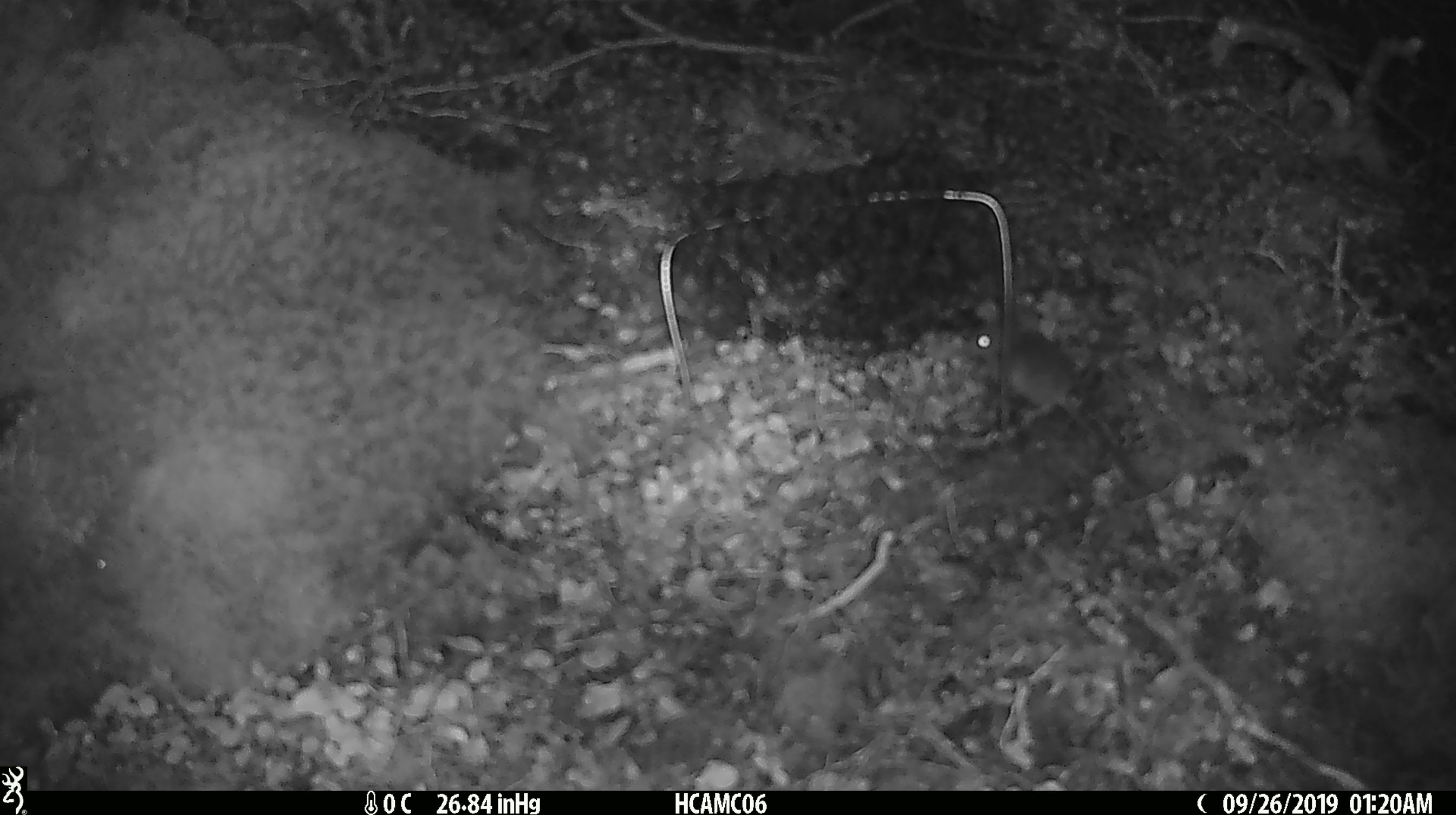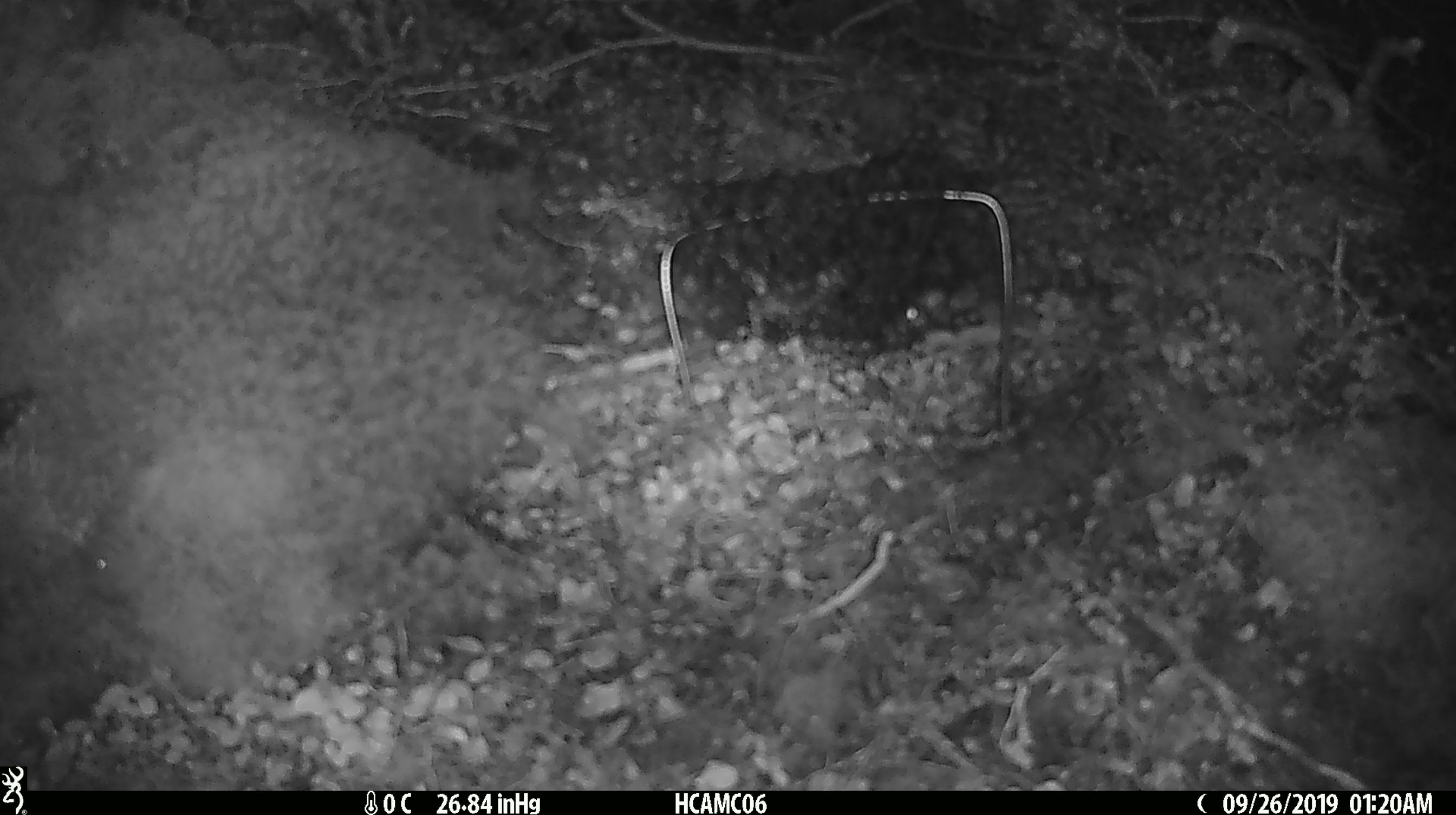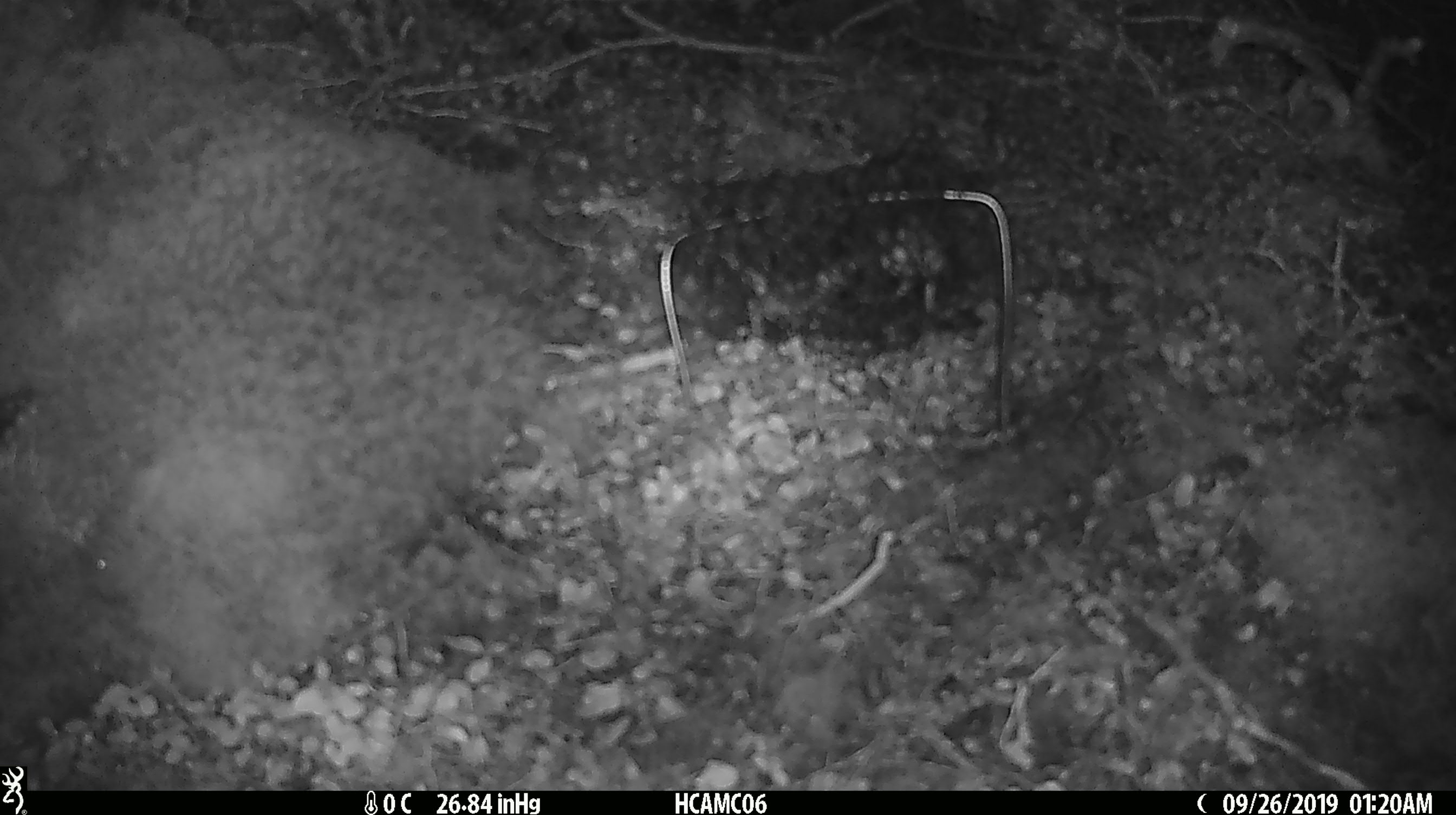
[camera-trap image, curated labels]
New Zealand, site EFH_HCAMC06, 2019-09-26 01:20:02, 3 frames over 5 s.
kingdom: Animalia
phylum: Chordata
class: Mammalia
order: Rodentia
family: Muridae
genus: Mus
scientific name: Mus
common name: mouse